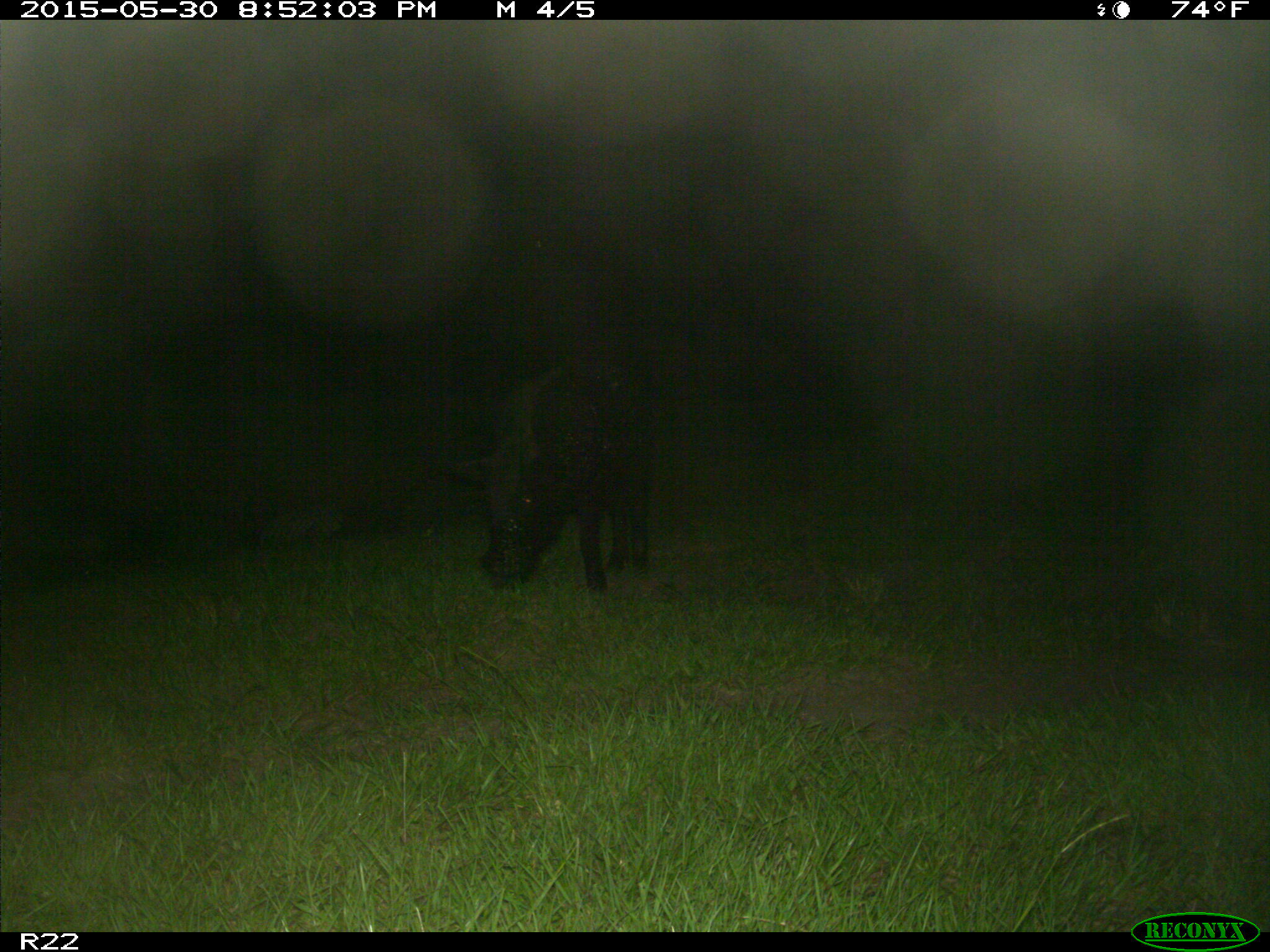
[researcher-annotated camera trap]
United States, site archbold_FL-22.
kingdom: Animalia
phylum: Chordata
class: Mammalia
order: Artiodactyla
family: Bovidae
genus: Bos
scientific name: Bos taurus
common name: domestic cow